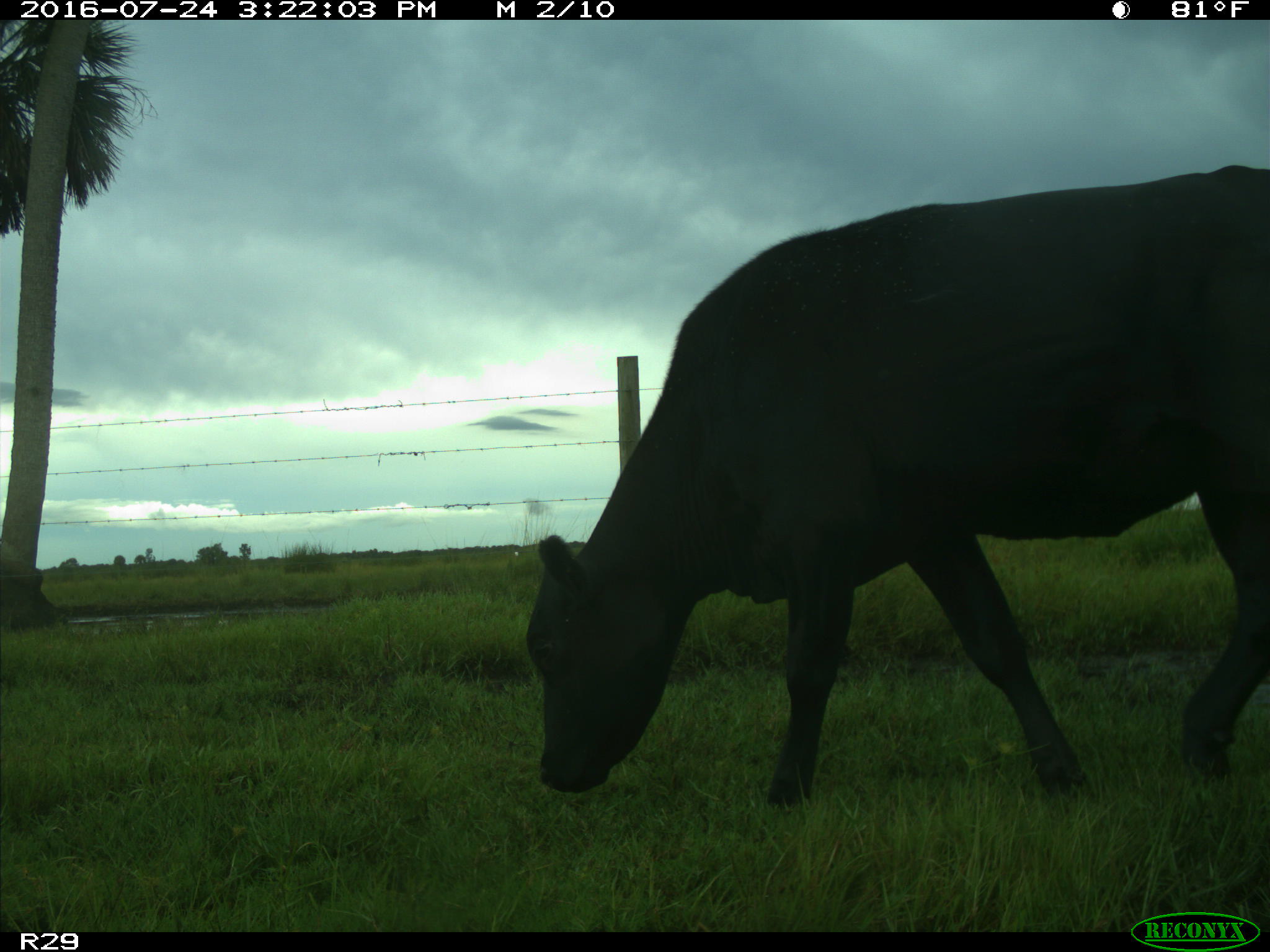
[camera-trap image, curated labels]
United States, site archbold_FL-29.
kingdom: Animalia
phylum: Chordata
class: Mammalia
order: Artiodactyla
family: Bovidae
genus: Bos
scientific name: Bos taurus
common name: domestic cow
Bos taurus (domestic cow).